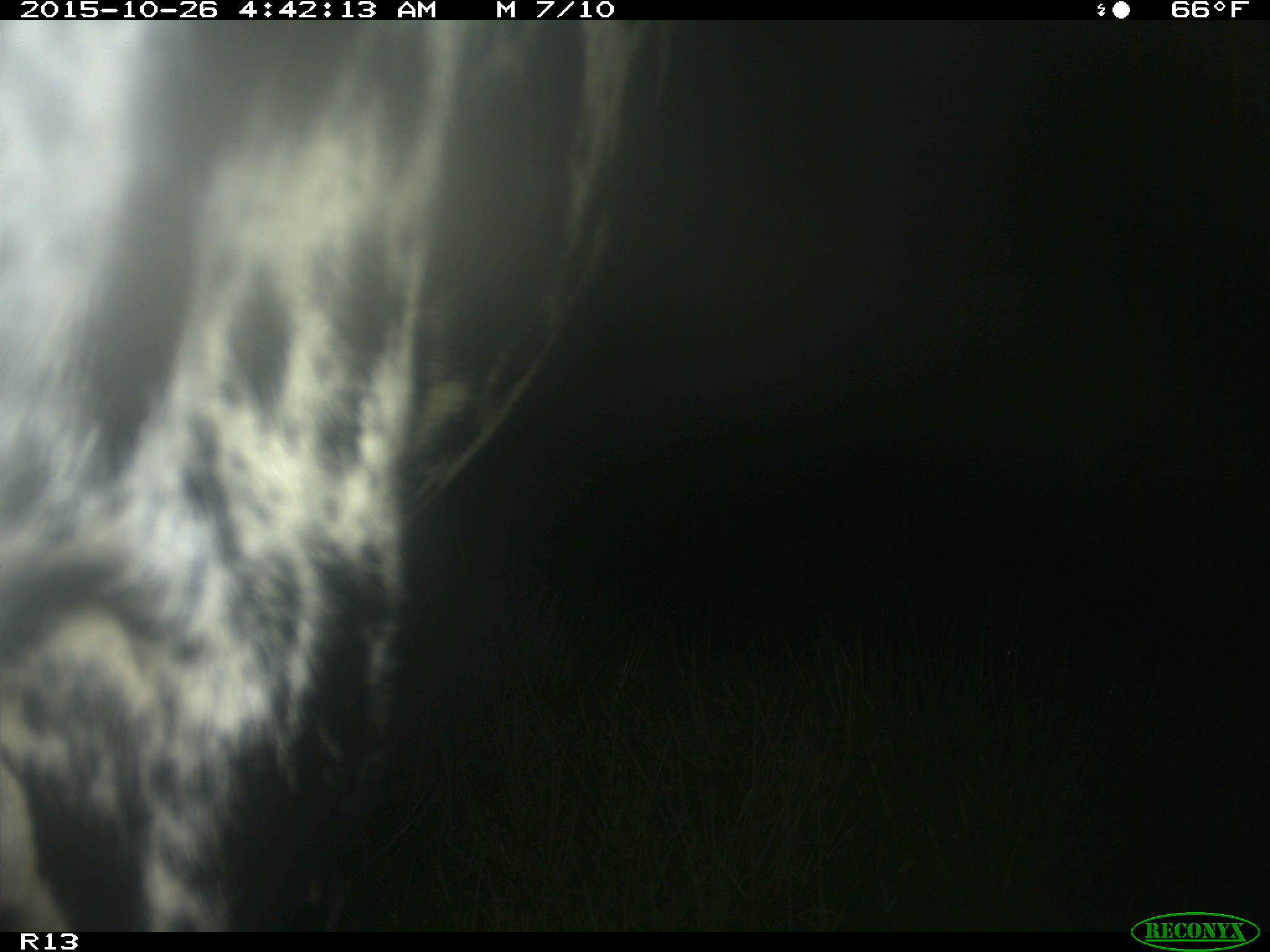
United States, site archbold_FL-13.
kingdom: Animalia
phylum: Chordata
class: Mammalia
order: Artiodactyla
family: Bovidae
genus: Bos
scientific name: Bos taurus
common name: domestic cow